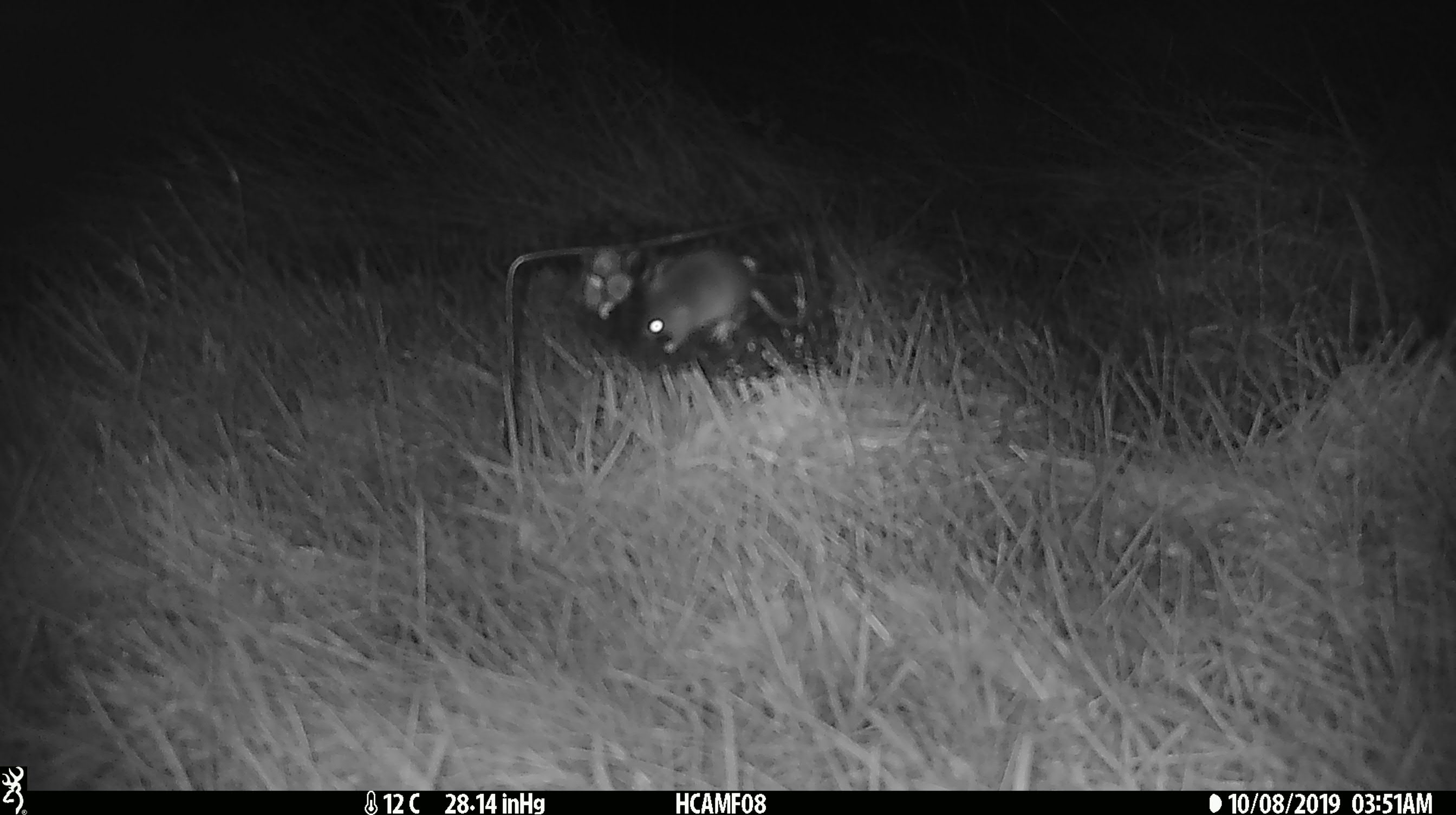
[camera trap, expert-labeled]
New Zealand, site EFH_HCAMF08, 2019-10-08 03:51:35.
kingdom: Animalia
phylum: Chordata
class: Mammalia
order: Rodentia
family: Muridae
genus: Mus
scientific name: Mus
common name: mouse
Mouse (Mus).